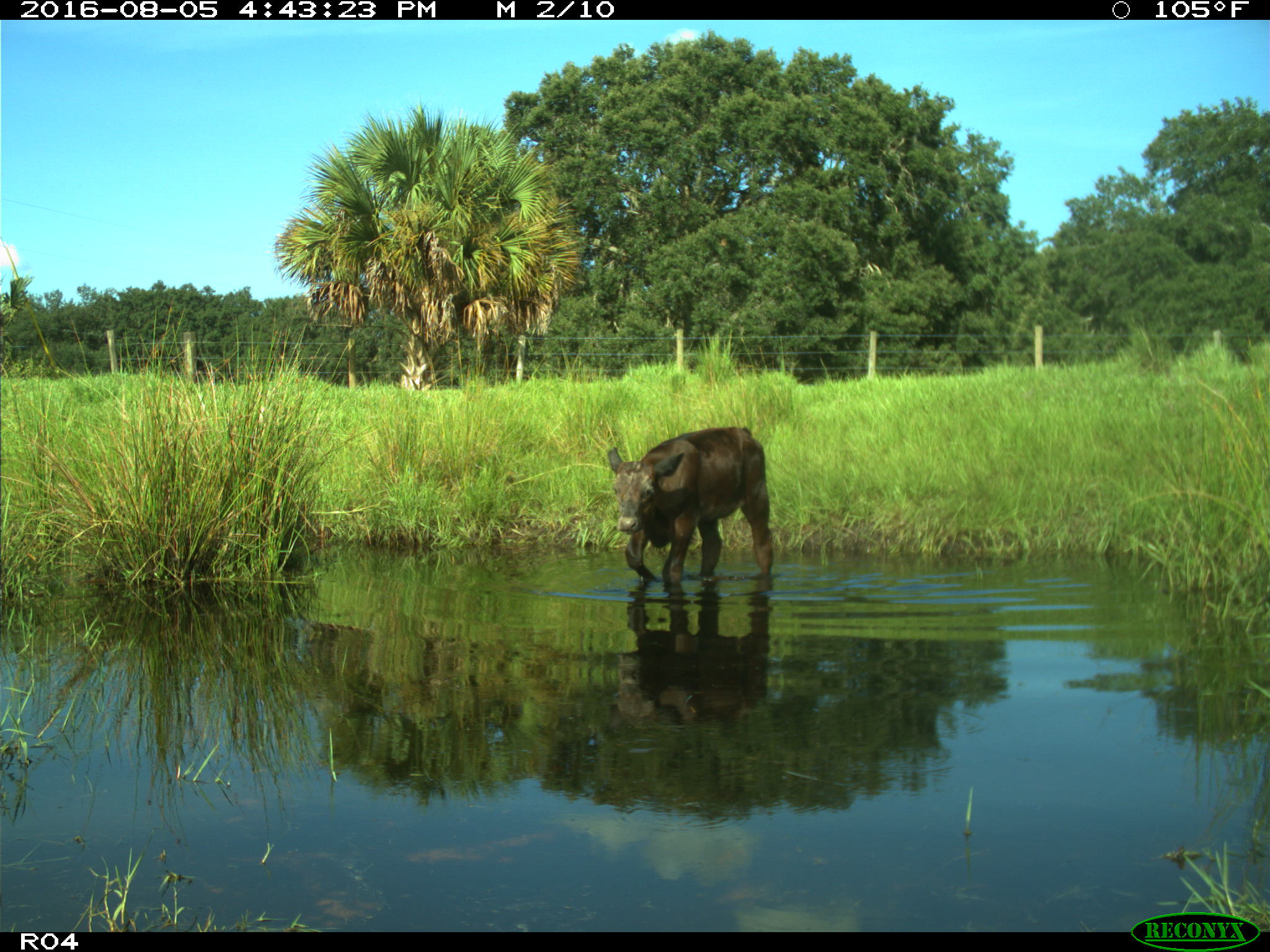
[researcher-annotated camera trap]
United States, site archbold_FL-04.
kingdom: Animalia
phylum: Chordata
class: Mammalia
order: Artiodactyla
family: Bovidae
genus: Bos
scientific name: Bos taurus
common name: domestic cow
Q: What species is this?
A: Bos taurus (domestic cow).